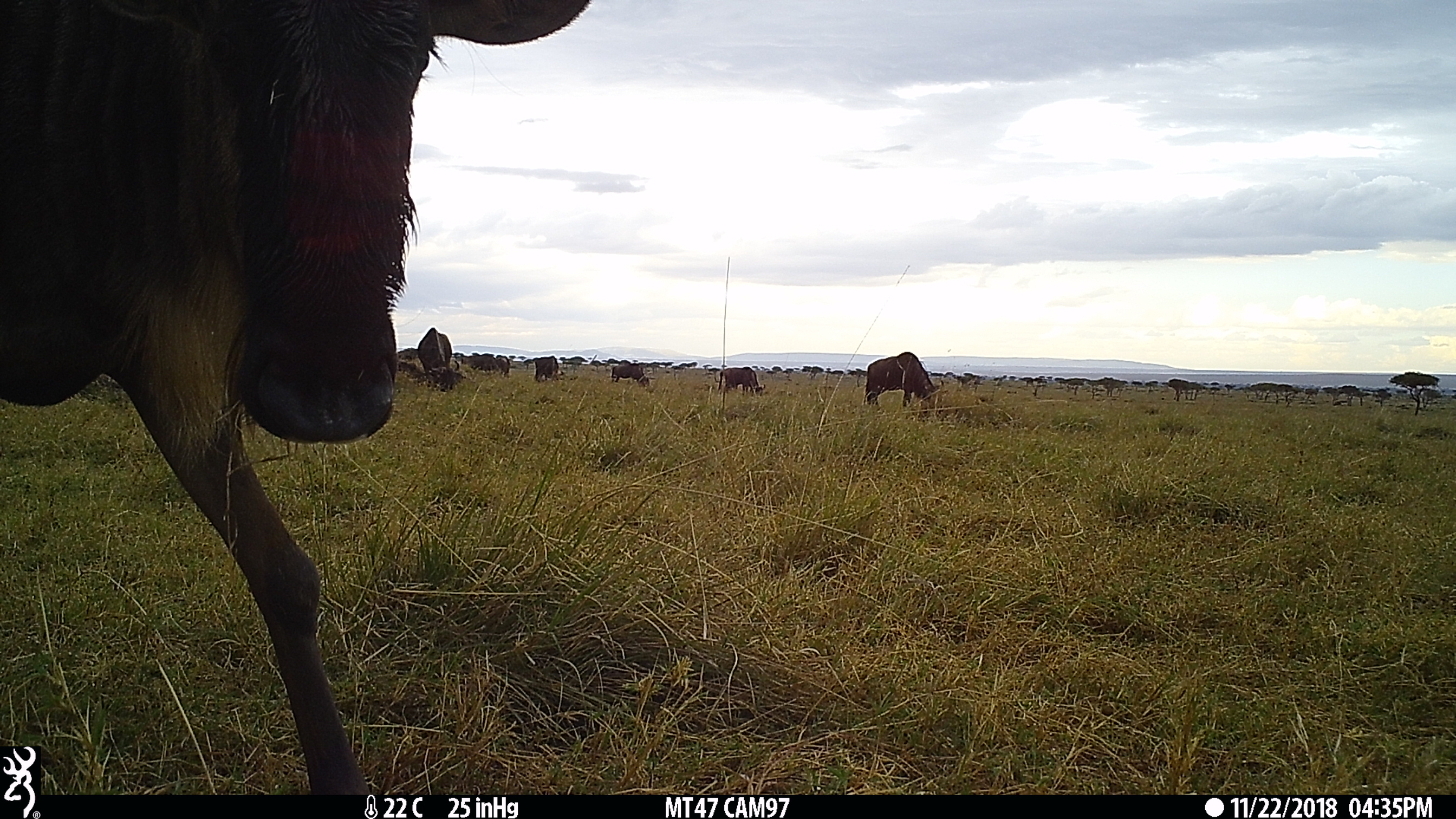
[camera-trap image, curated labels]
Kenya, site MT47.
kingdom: Animalia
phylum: Chordata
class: Mammalia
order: Artiodactyla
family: Bovidae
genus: Connochaetes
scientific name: Connochaetes taurinus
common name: blue wildebeest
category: wildebeest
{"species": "wildebeest (blue wildebeest) (Connochaetes taurinus)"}